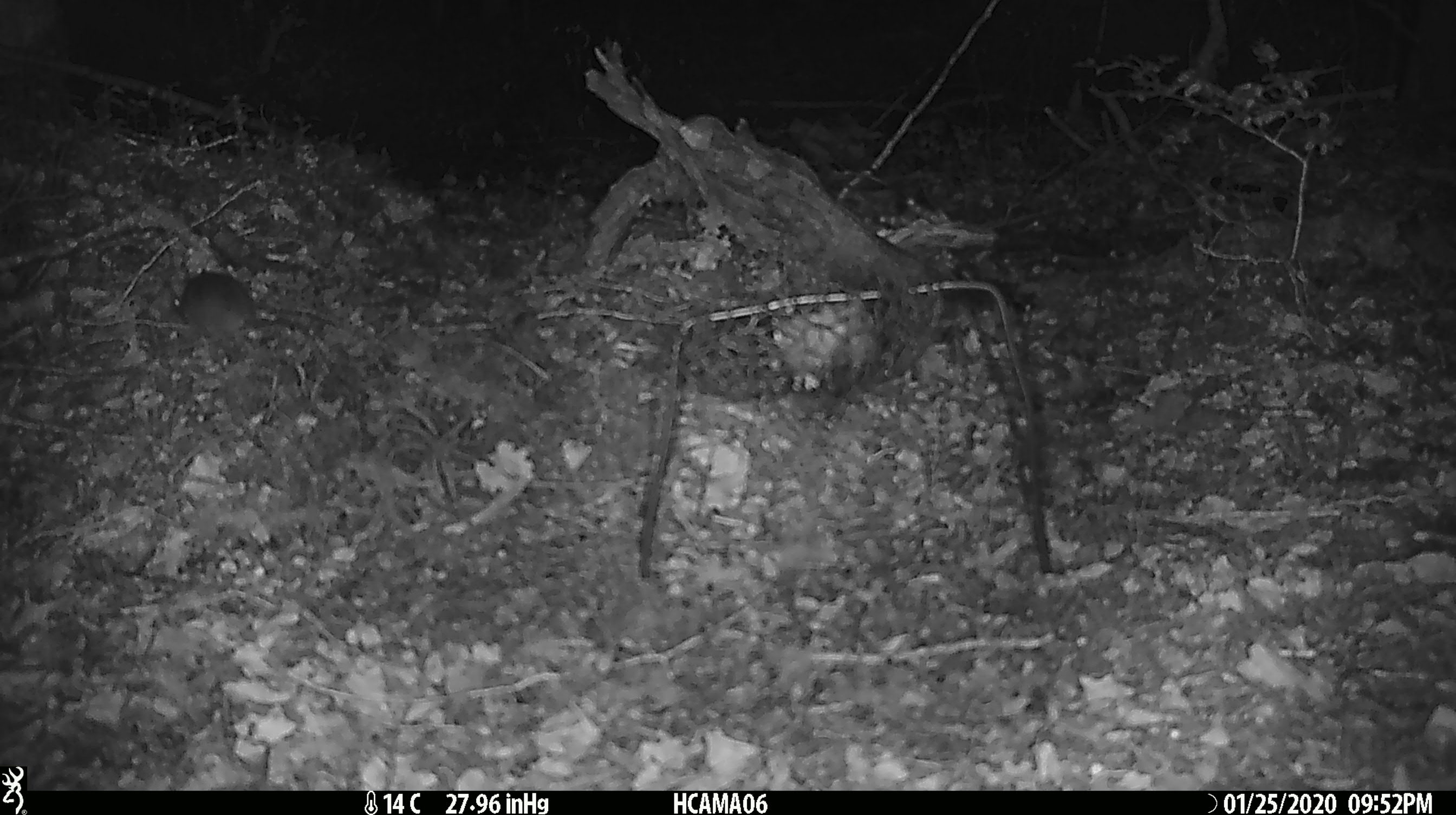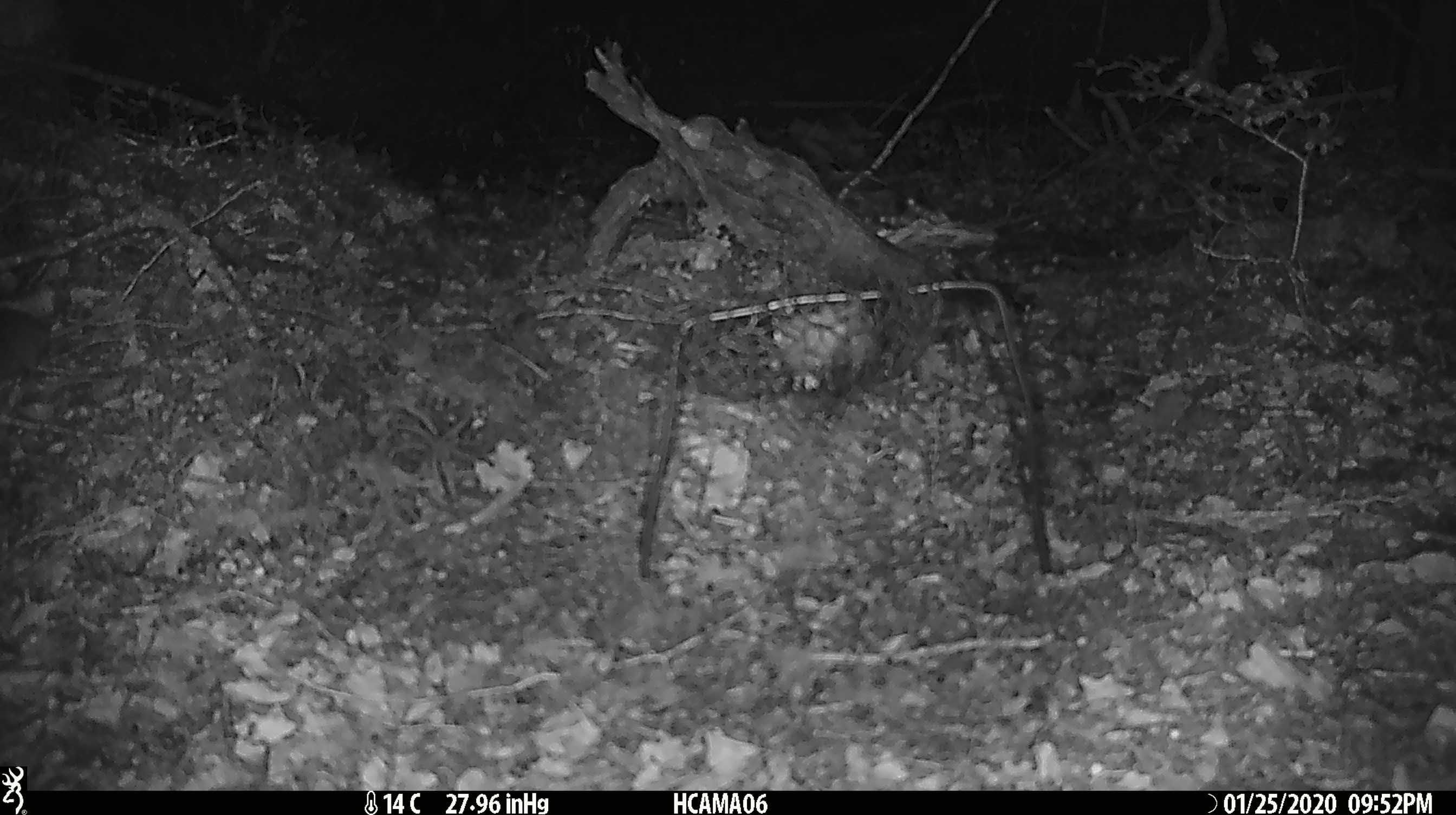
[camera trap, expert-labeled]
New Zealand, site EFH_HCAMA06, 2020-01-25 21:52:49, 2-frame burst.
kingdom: Animalia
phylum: Chordata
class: Mammalia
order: Rodentia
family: Muridae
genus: Mus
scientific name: Mus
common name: mouse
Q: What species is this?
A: Mouse (Mus).